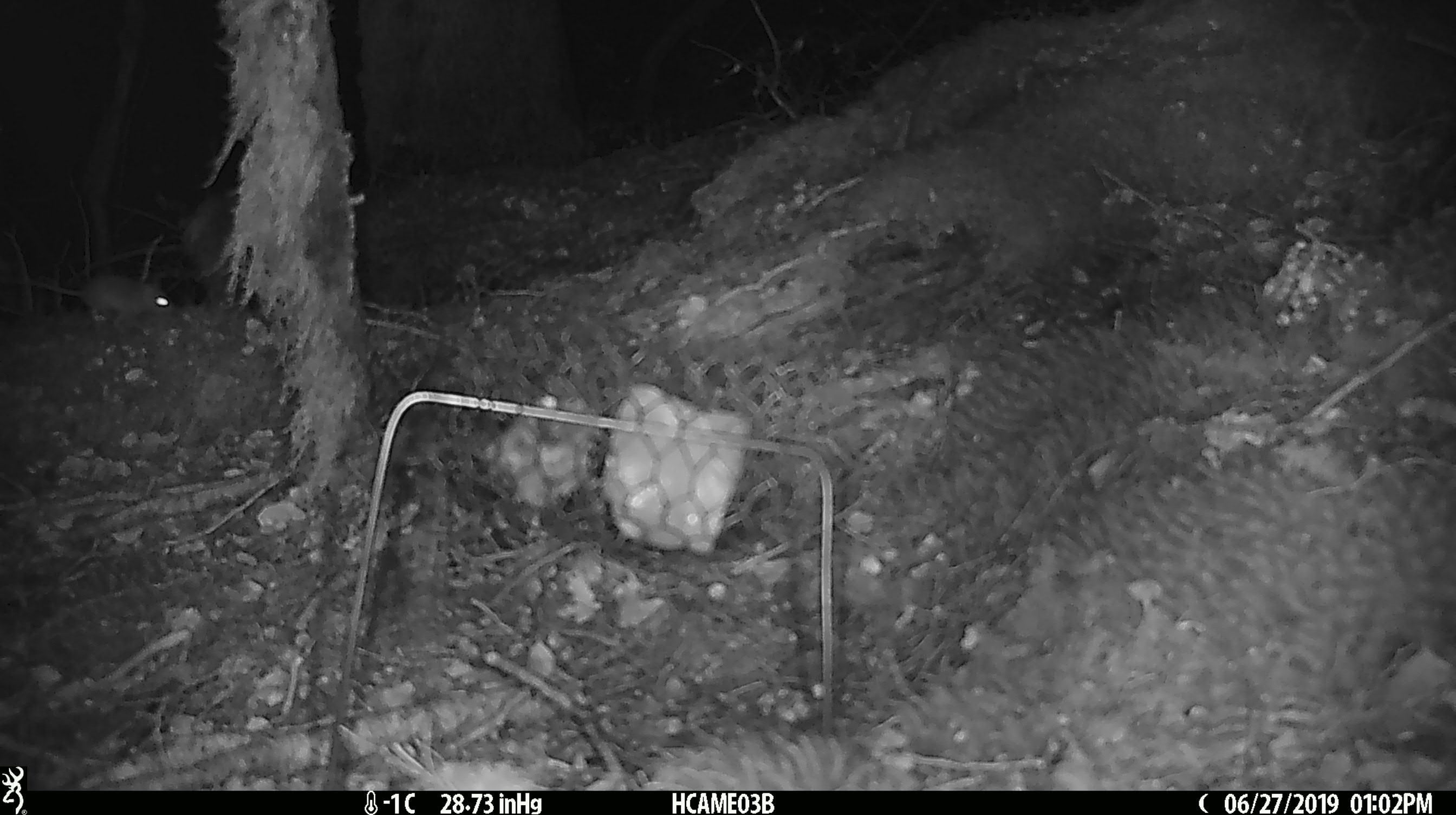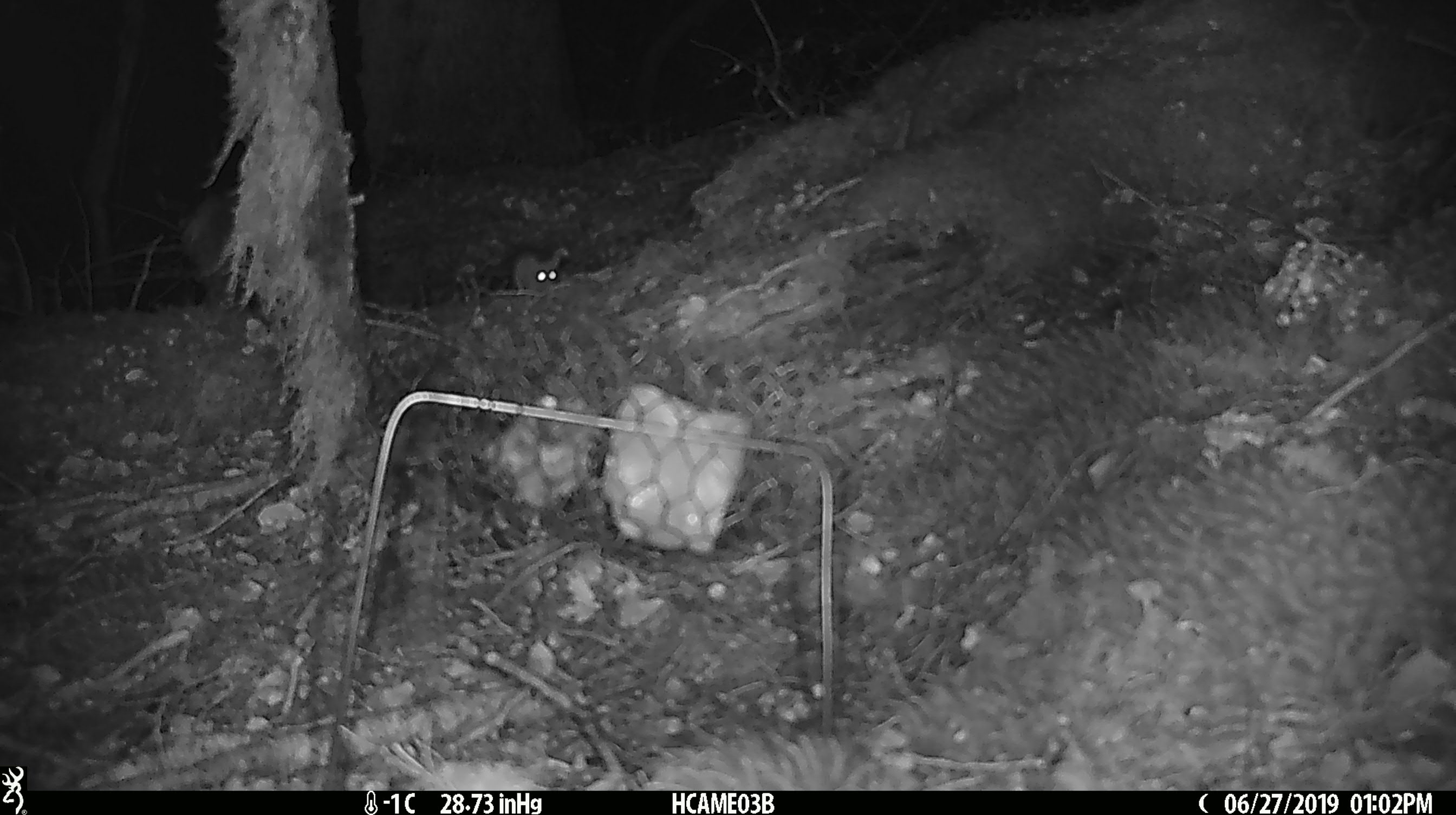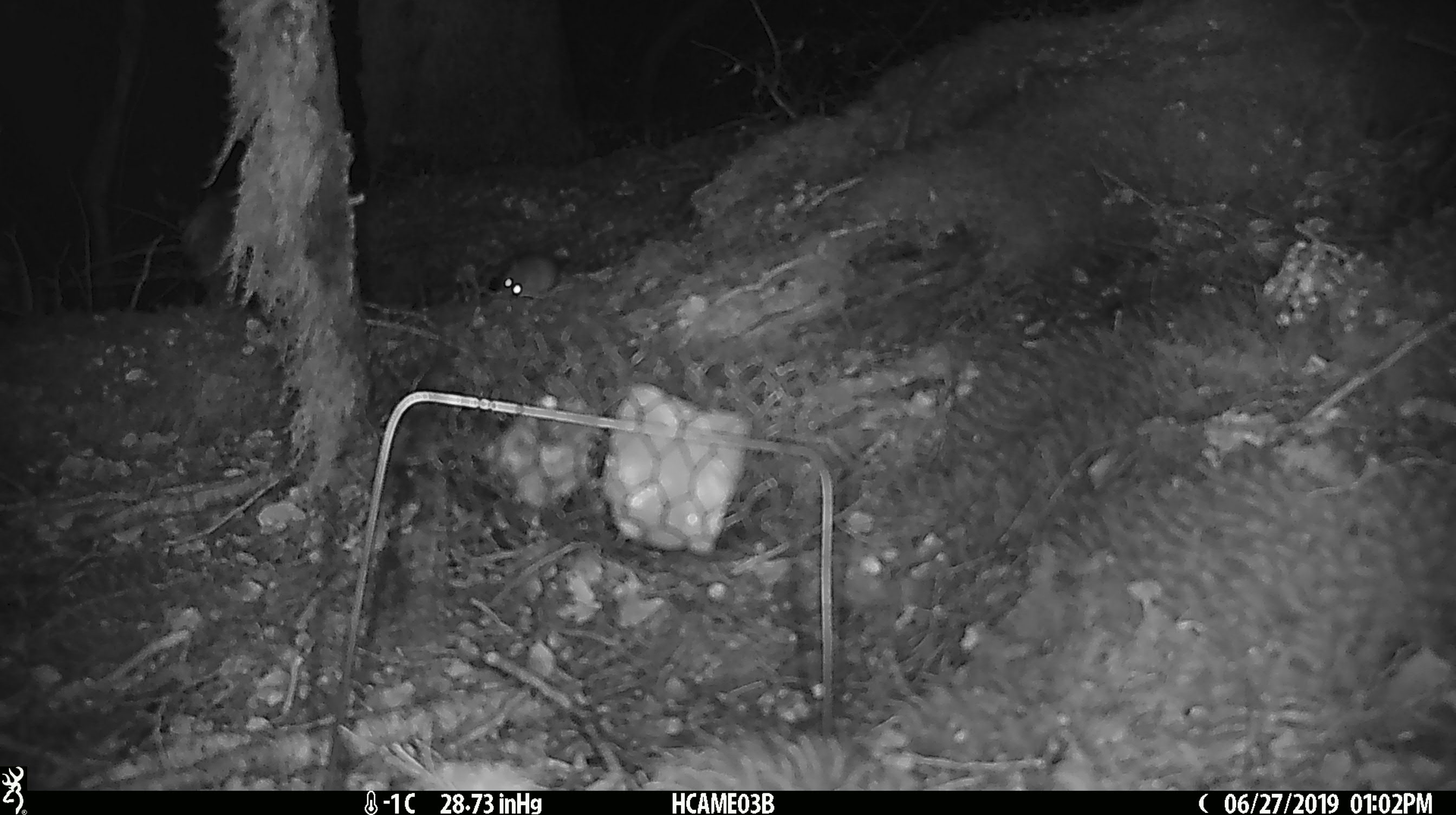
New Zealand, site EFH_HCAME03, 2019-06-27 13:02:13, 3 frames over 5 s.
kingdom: Animalia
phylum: Chordata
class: Mammalia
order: Rodentia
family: Muridae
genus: Mus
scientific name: Mus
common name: mouse